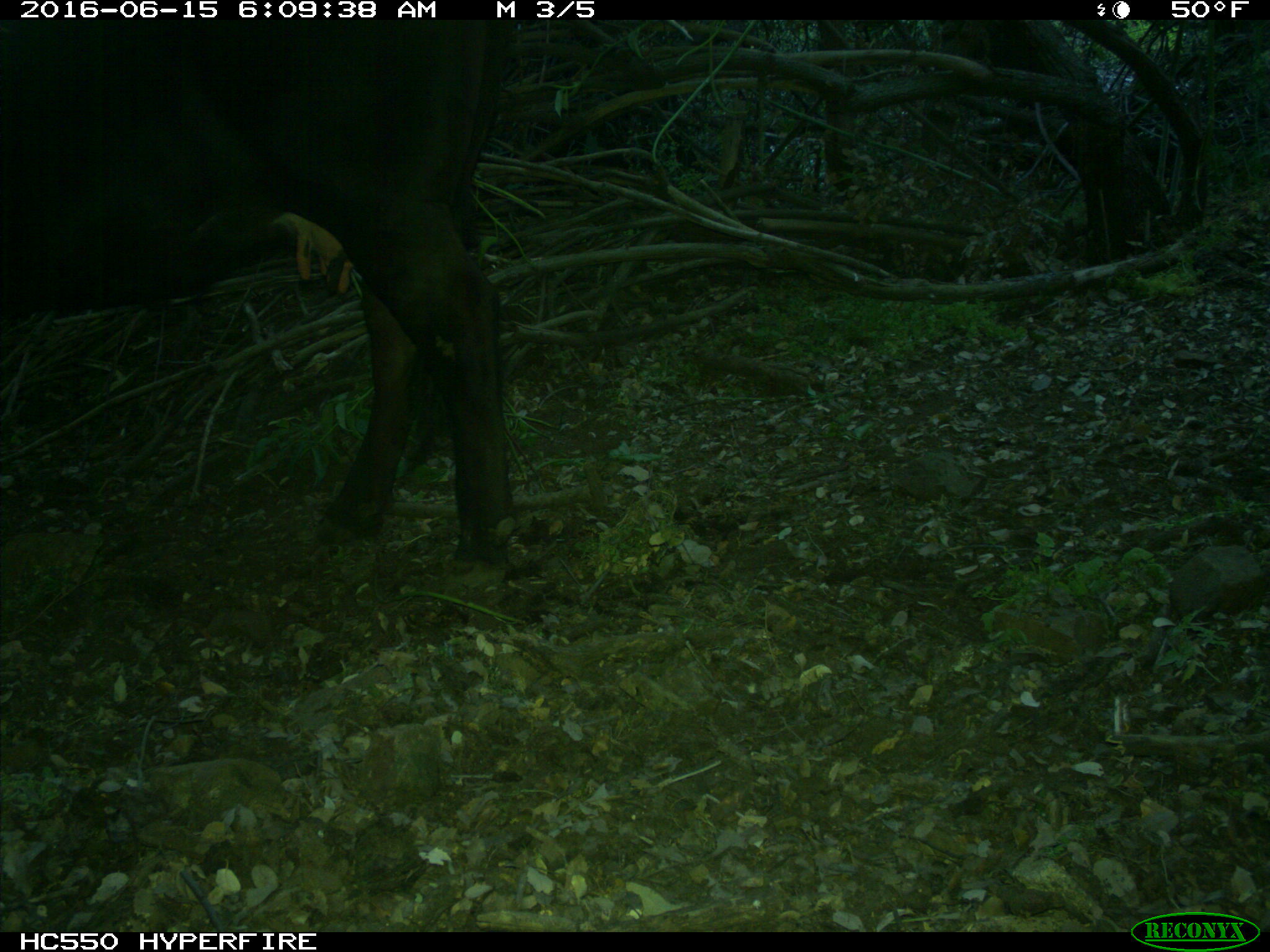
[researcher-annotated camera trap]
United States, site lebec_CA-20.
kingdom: Animalia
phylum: Chordata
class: Mammalia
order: Artiodactyla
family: Bovidae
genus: Bos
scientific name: Bos taurus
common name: domestic cow